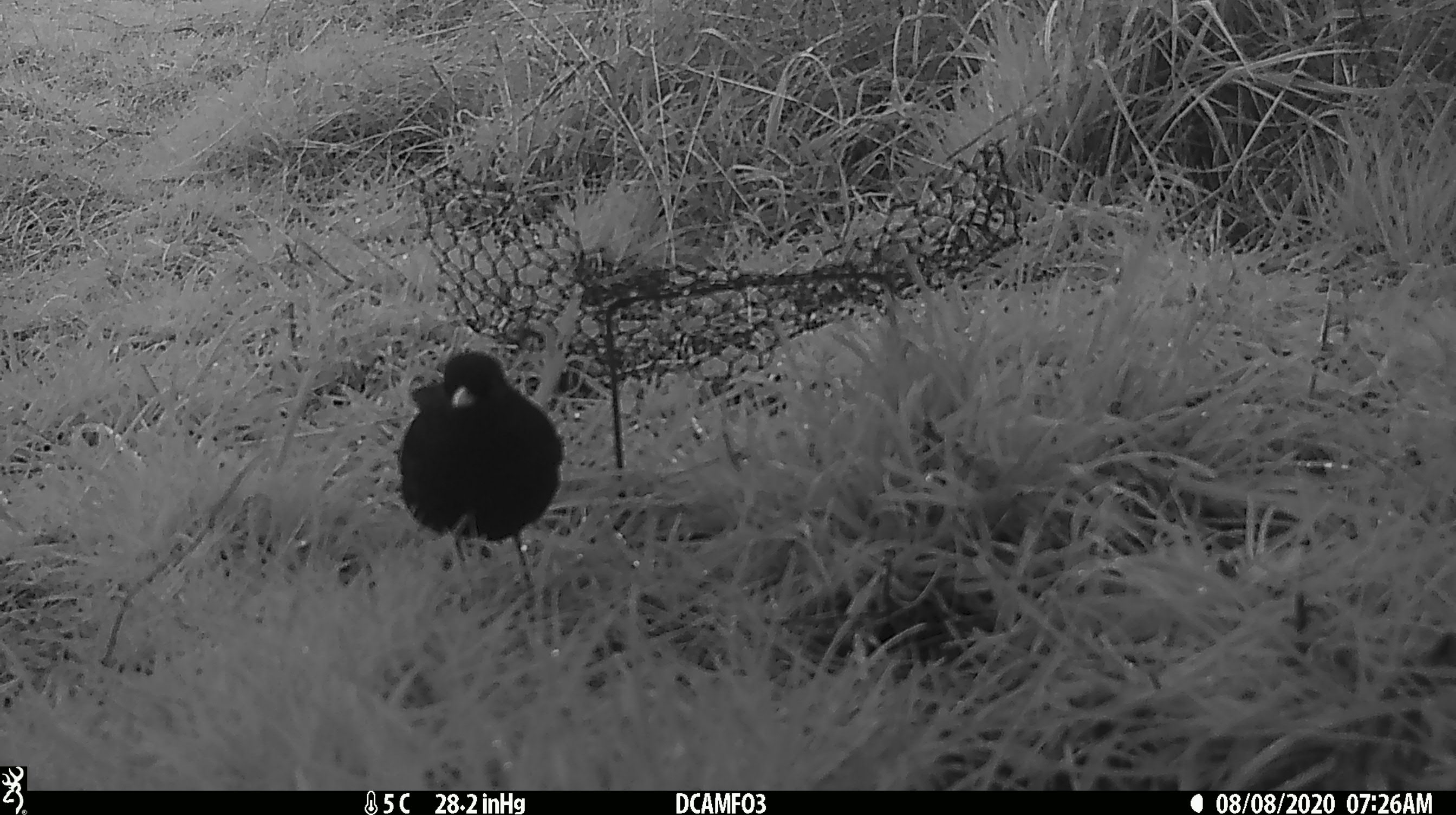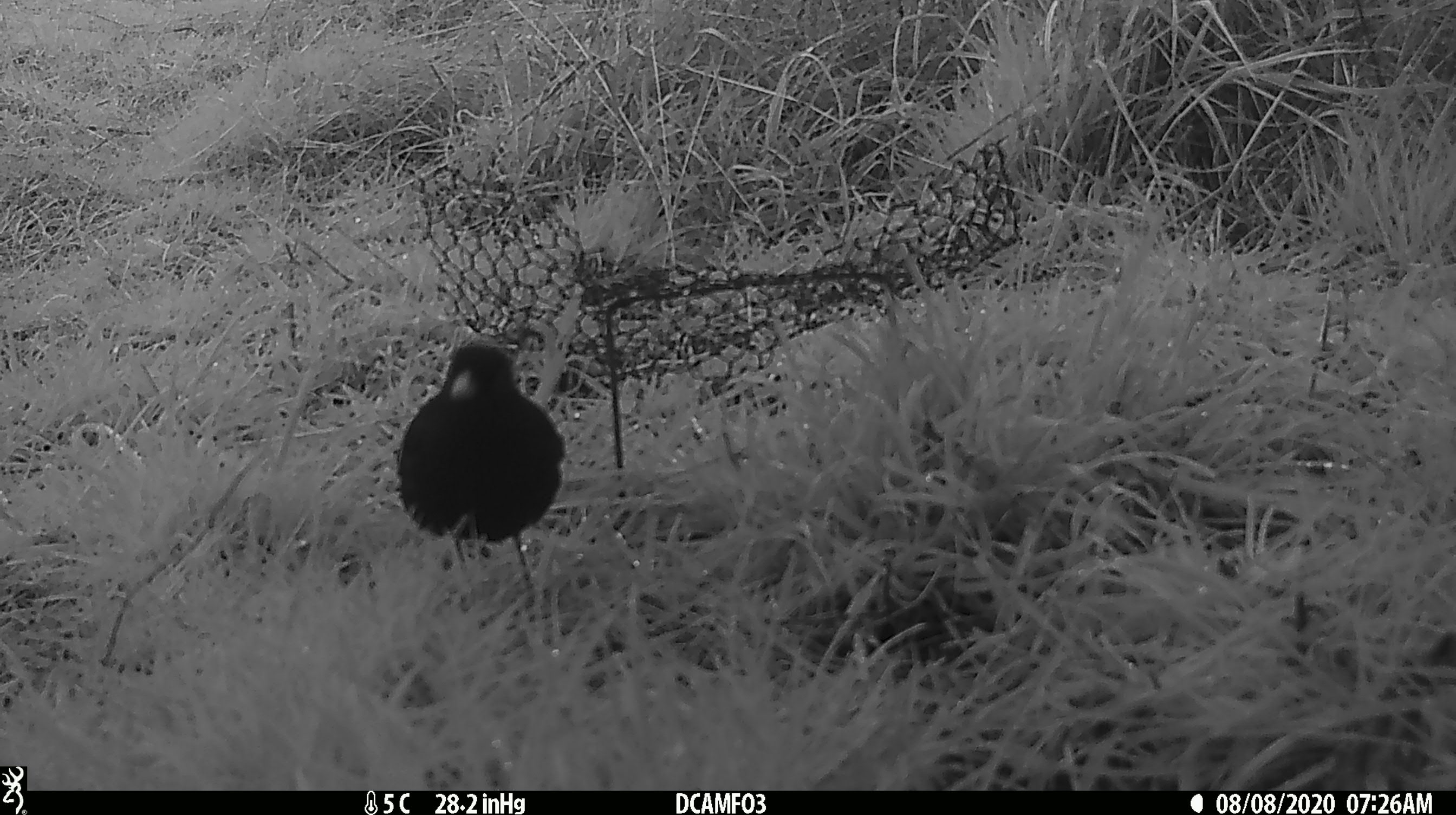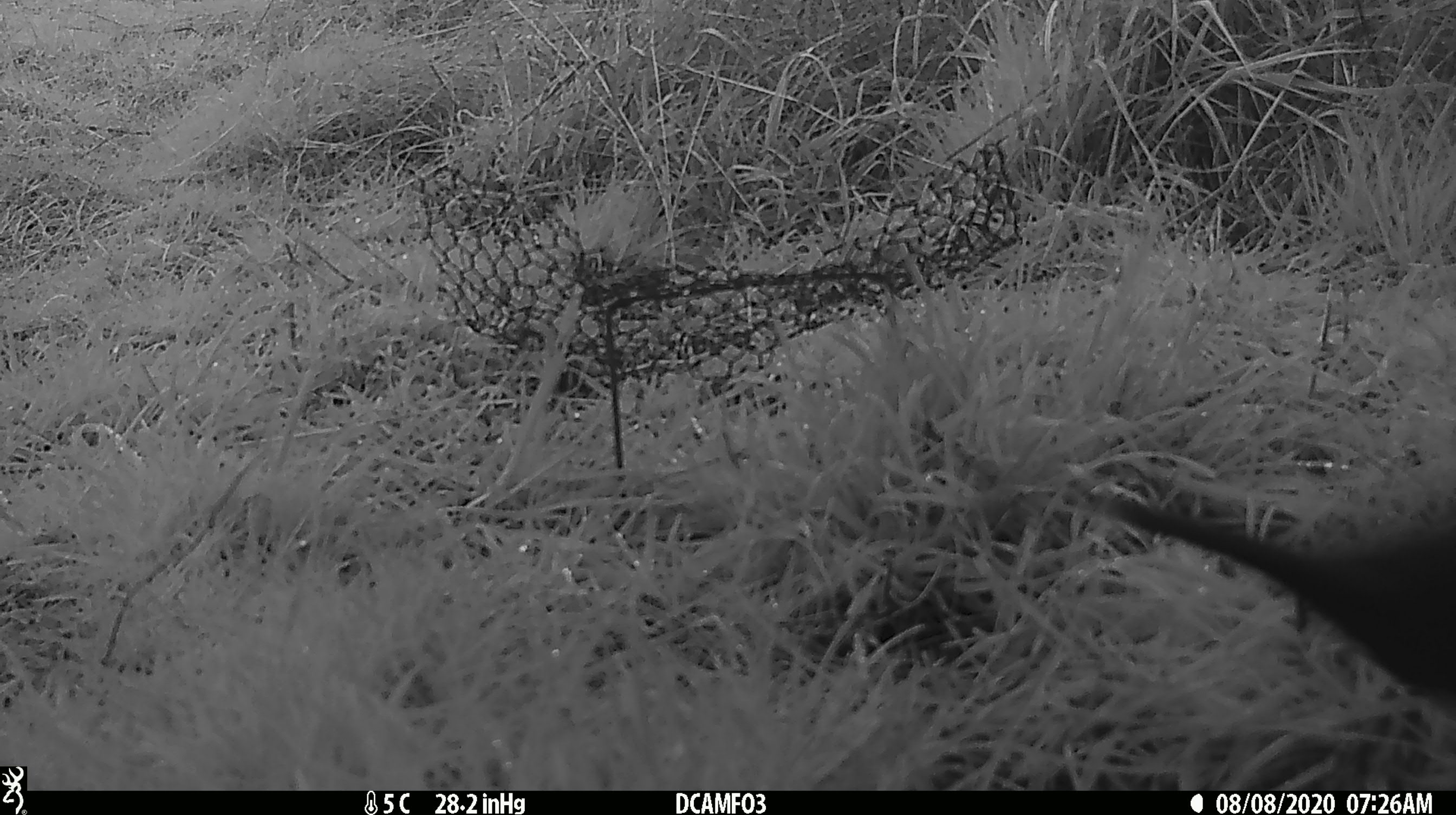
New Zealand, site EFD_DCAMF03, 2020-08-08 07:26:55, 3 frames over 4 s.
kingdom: Animalia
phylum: Chordata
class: Aves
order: Passeriformes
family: Turdidae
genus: Turdus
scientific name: Turdus merula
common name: eurasian blackbird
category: blackbird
Blackbird (eurasian blackbird) (Turdus merula).